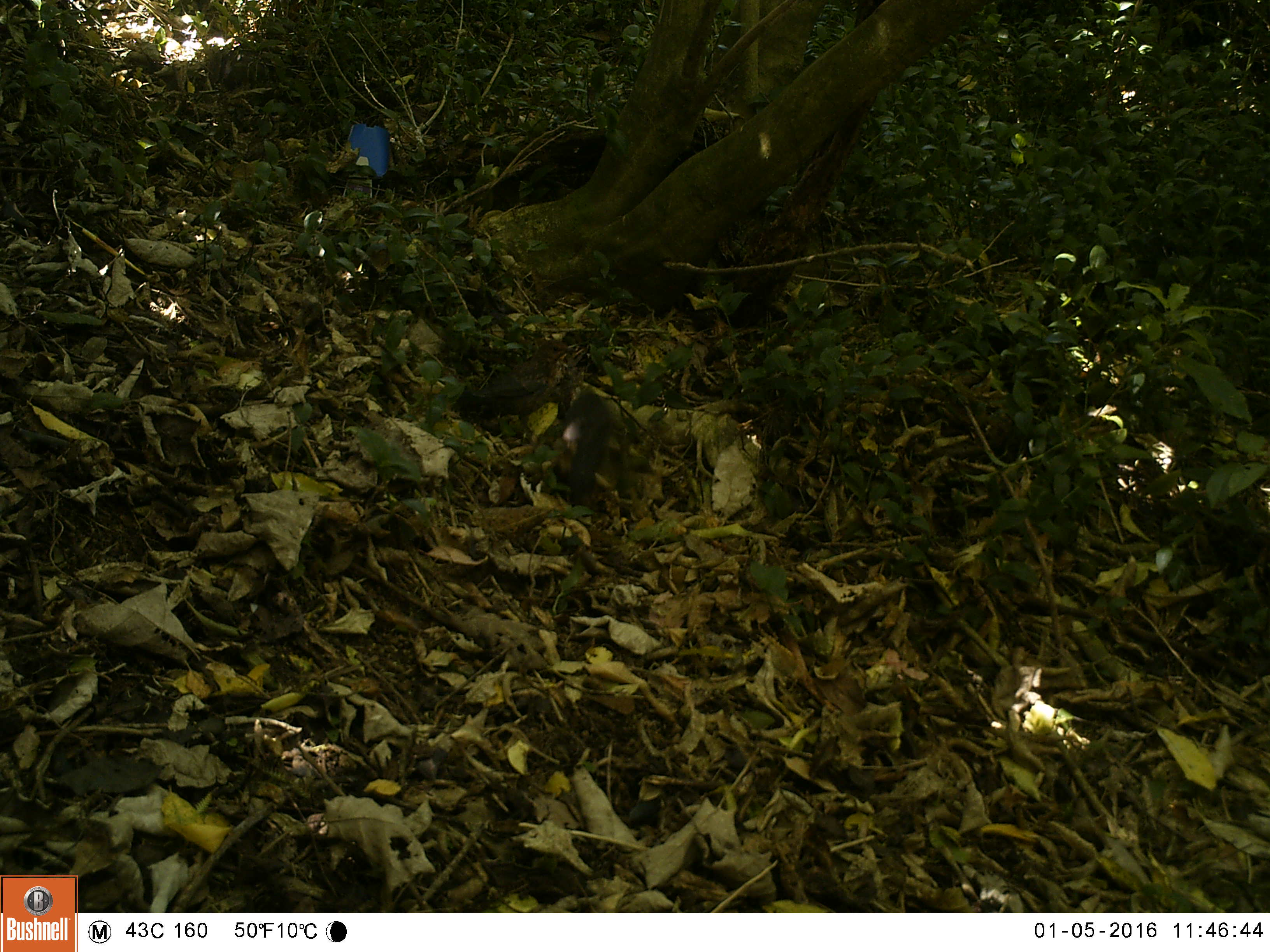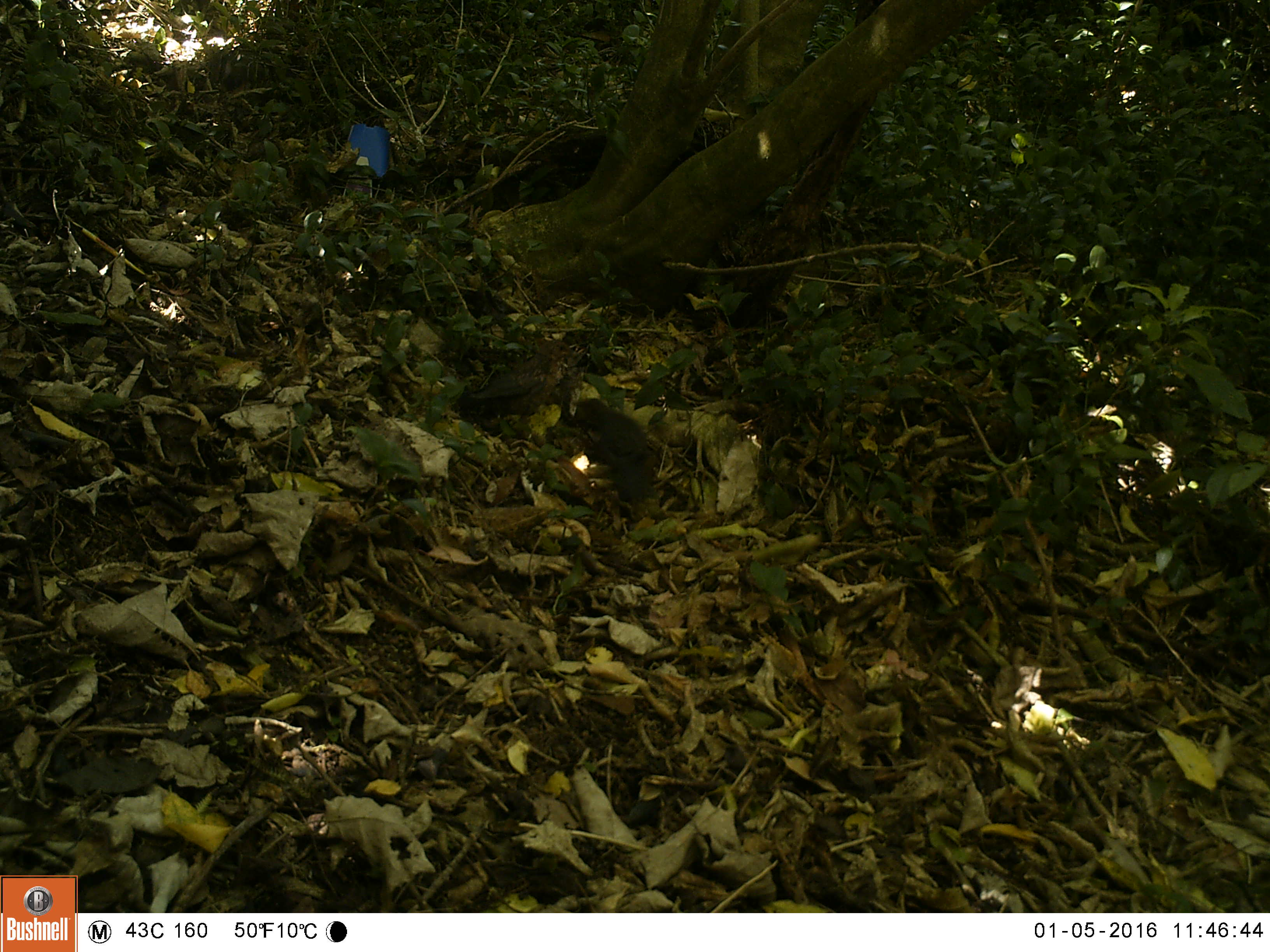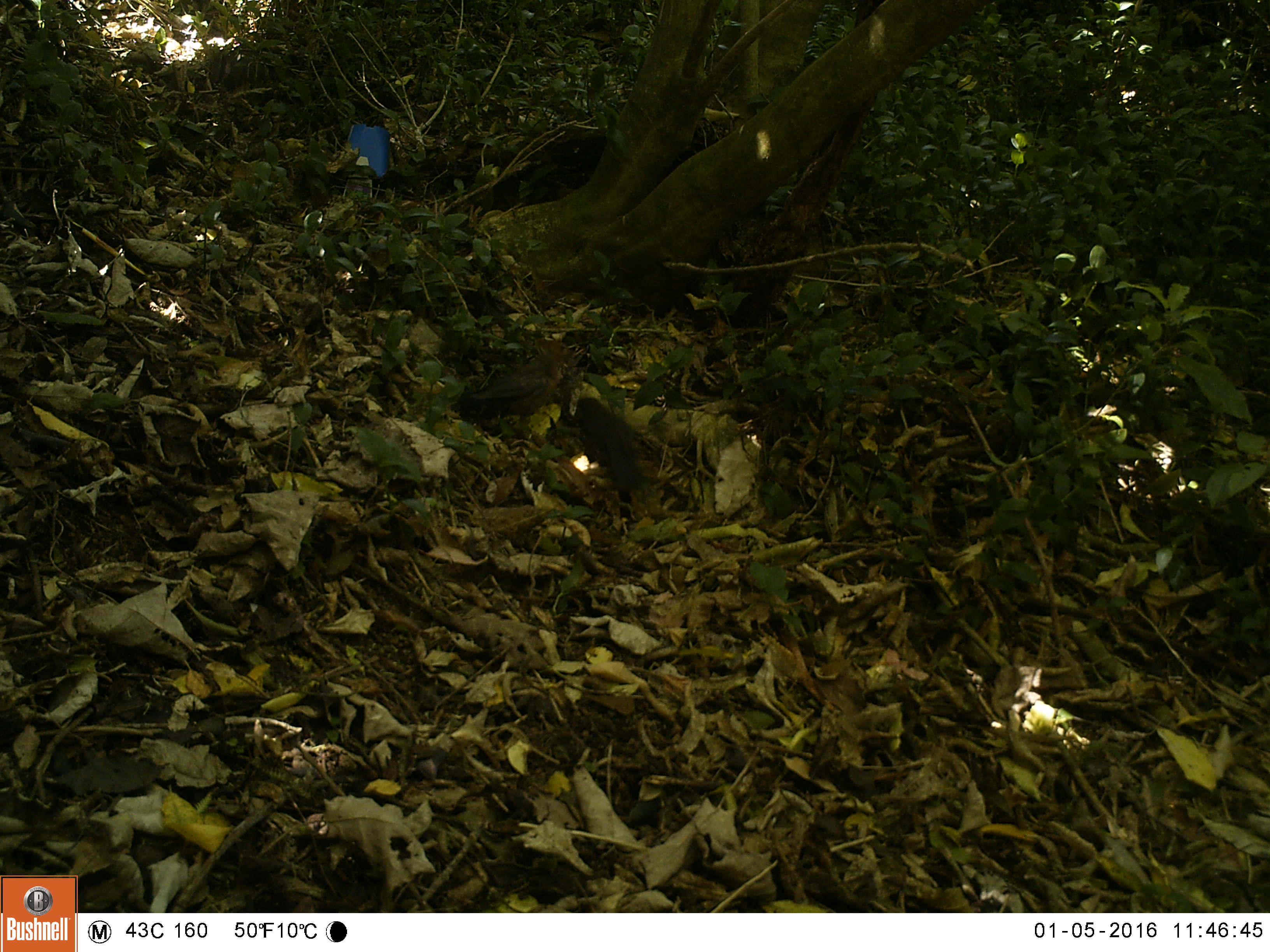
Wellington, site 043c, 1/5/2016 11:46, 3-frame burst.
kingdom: Animalia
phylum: Chordata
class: Aves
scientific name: Aves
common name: bird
Bird (Aves).